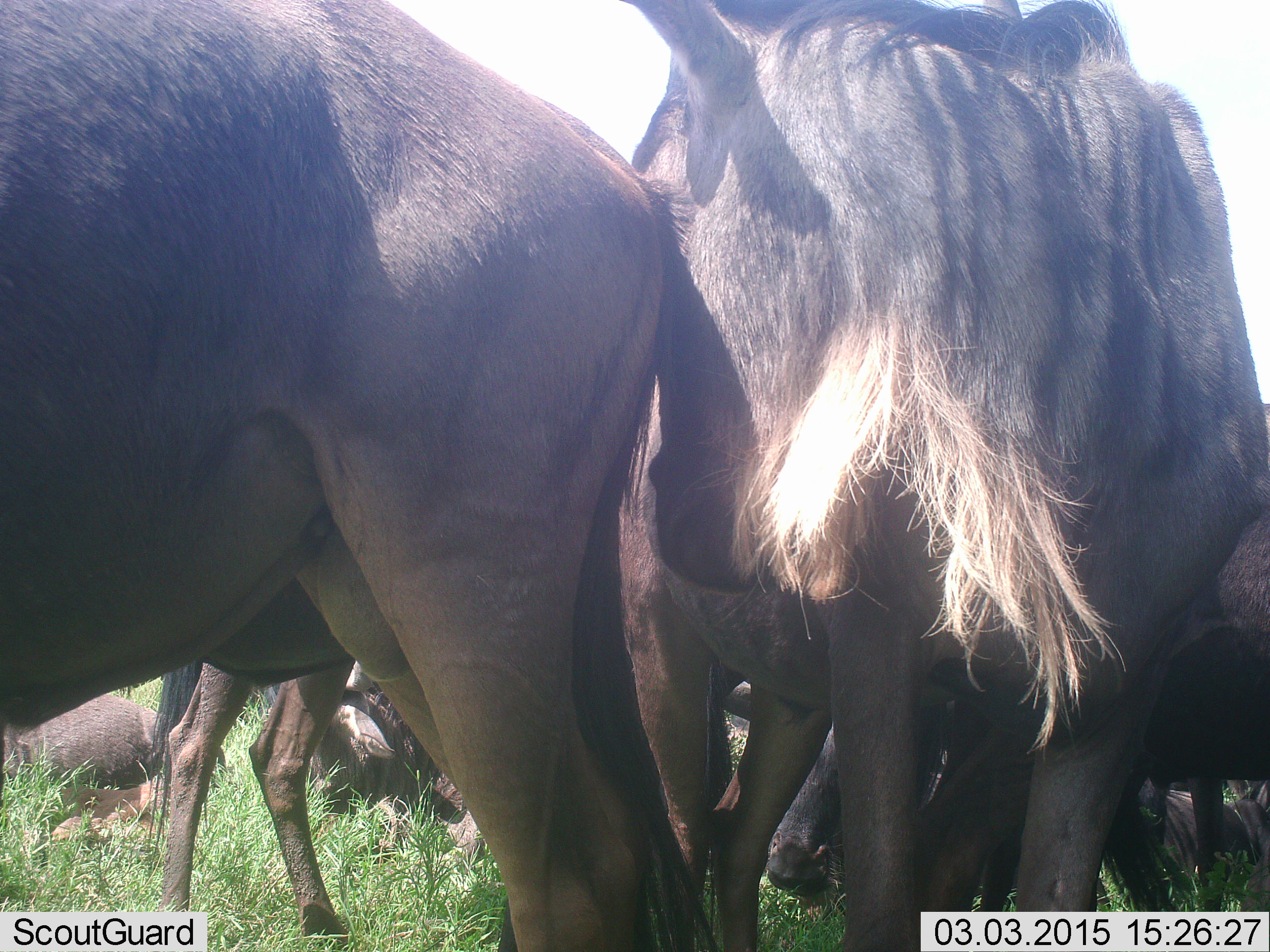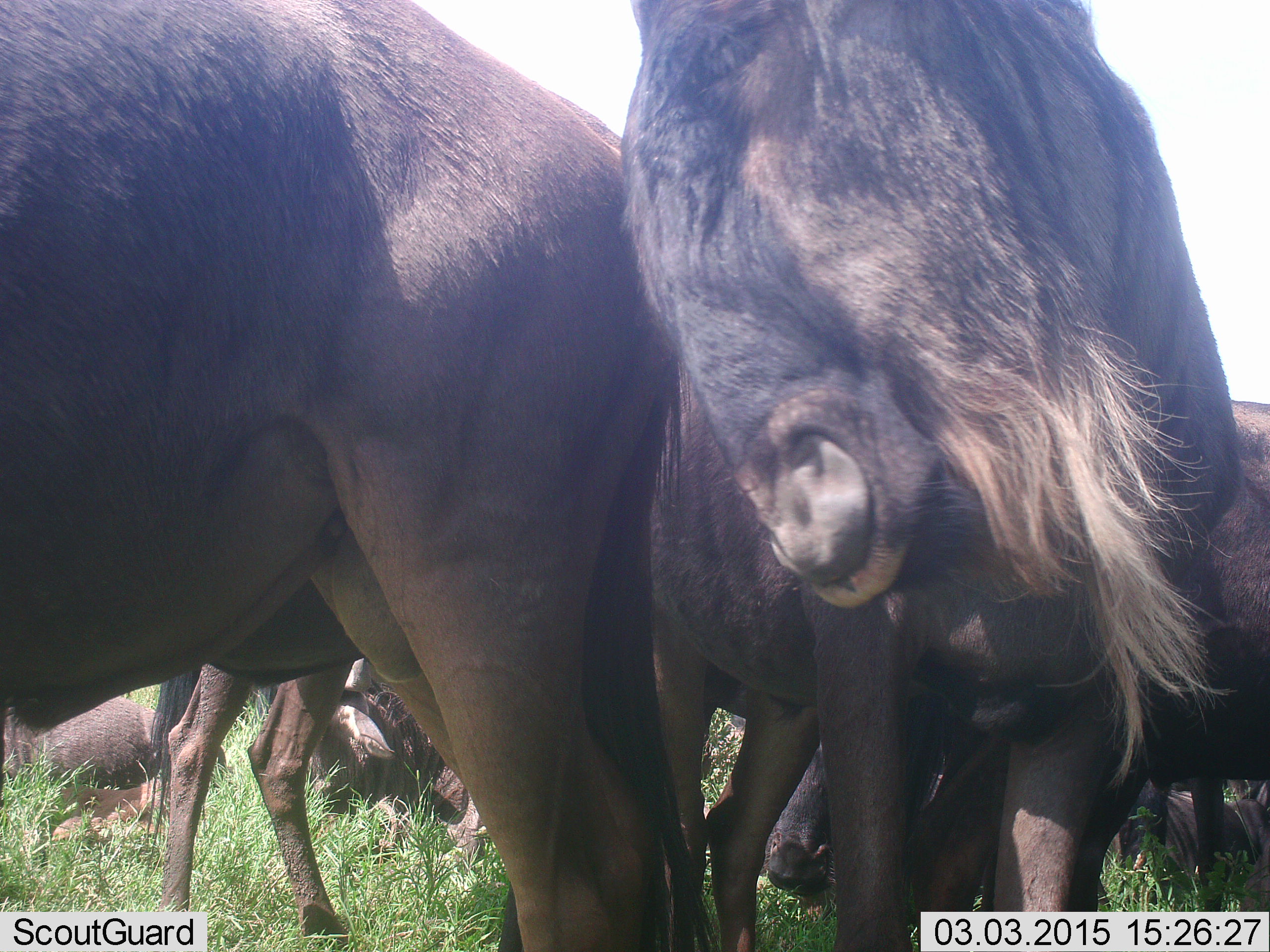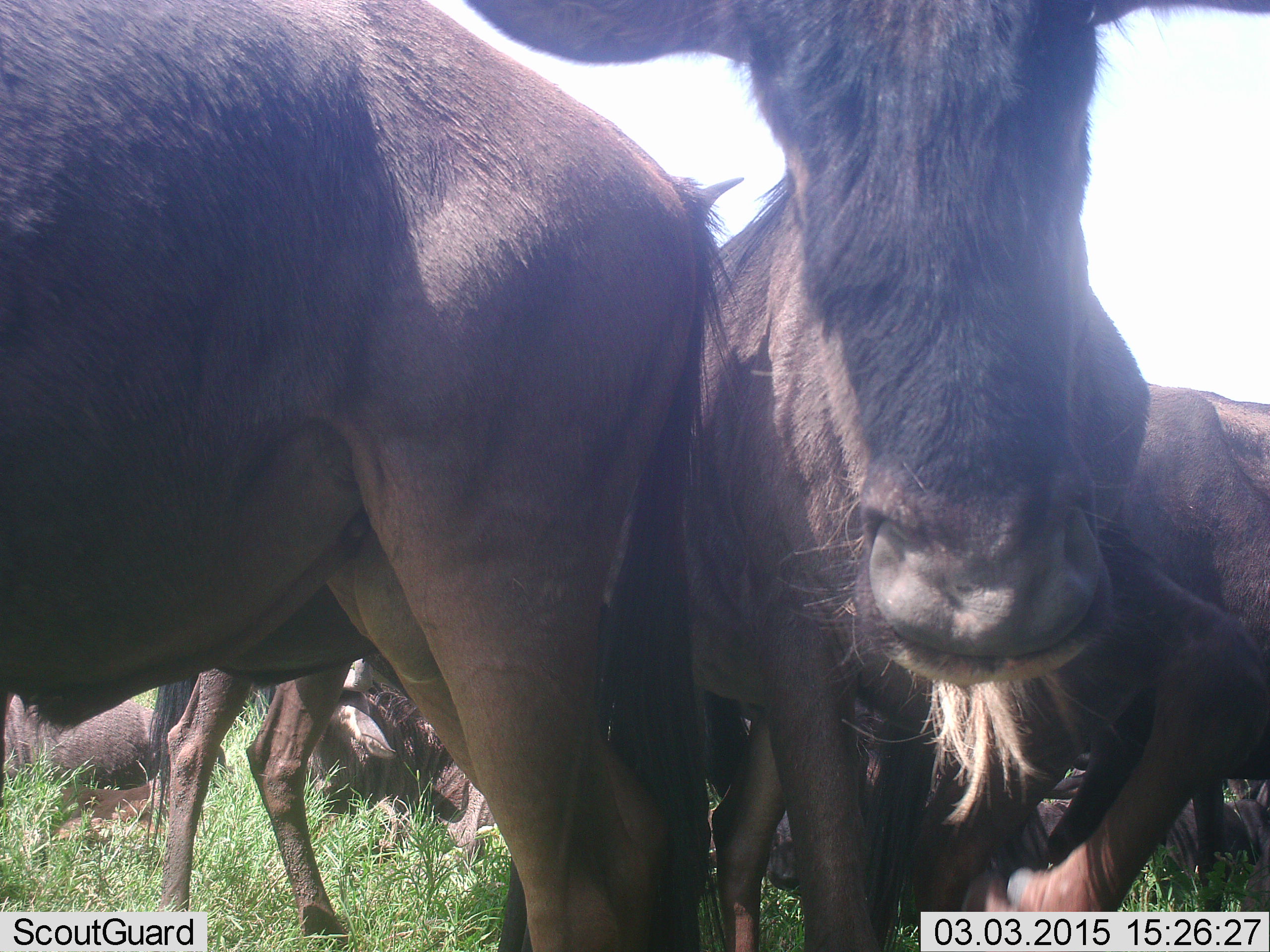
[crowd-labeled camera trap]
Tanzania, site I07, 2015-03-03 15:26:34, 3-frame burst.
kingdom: Animalia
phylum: Chordata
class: Mammalia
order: Artiodactyla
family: Bovidae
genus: Connochaetes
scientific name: Connochaetes taurinus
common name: blue wildebeest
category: wildebeest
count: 6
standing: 100%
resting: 70%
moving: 10%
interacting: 20%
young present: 0%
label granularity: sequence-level